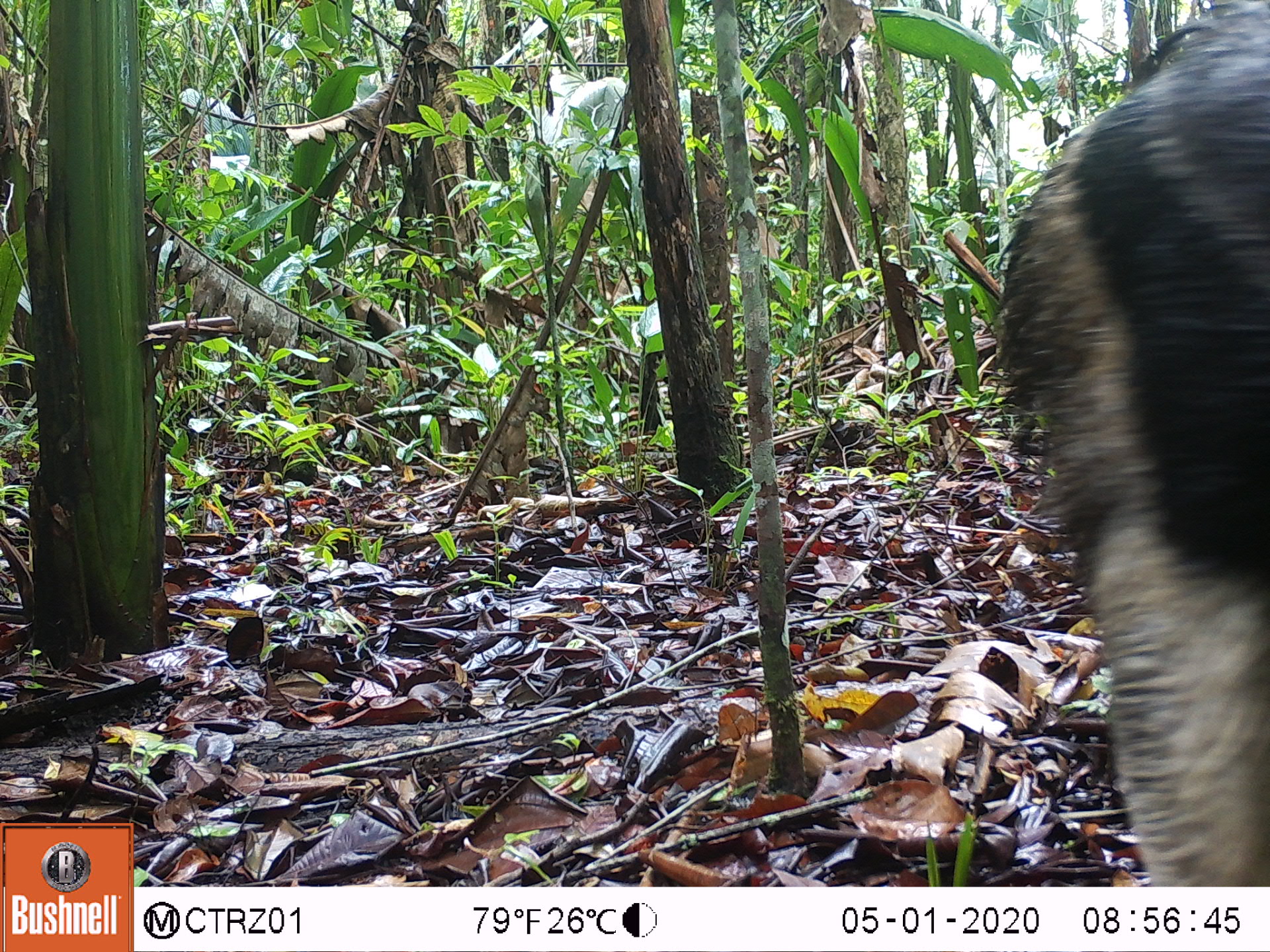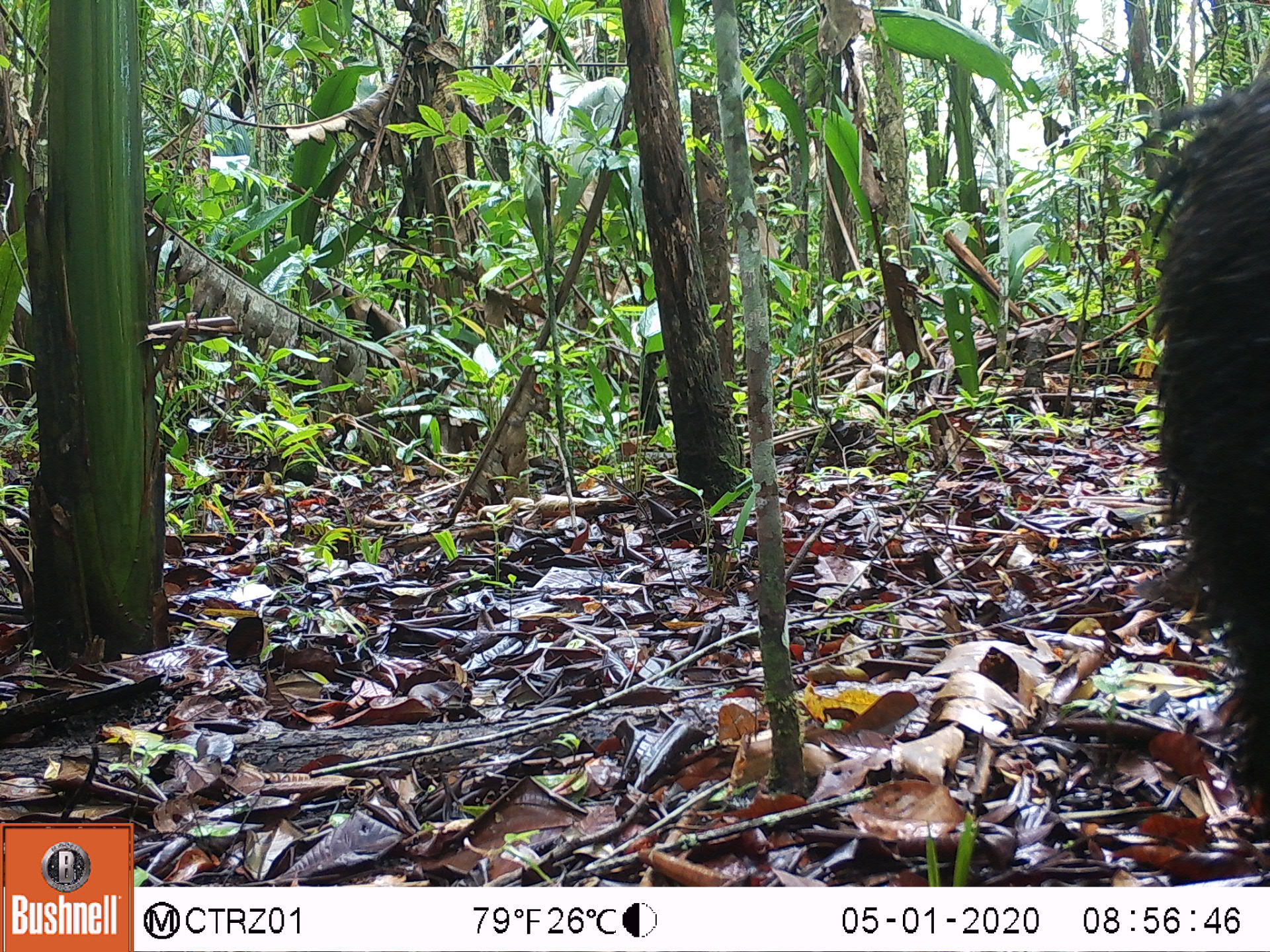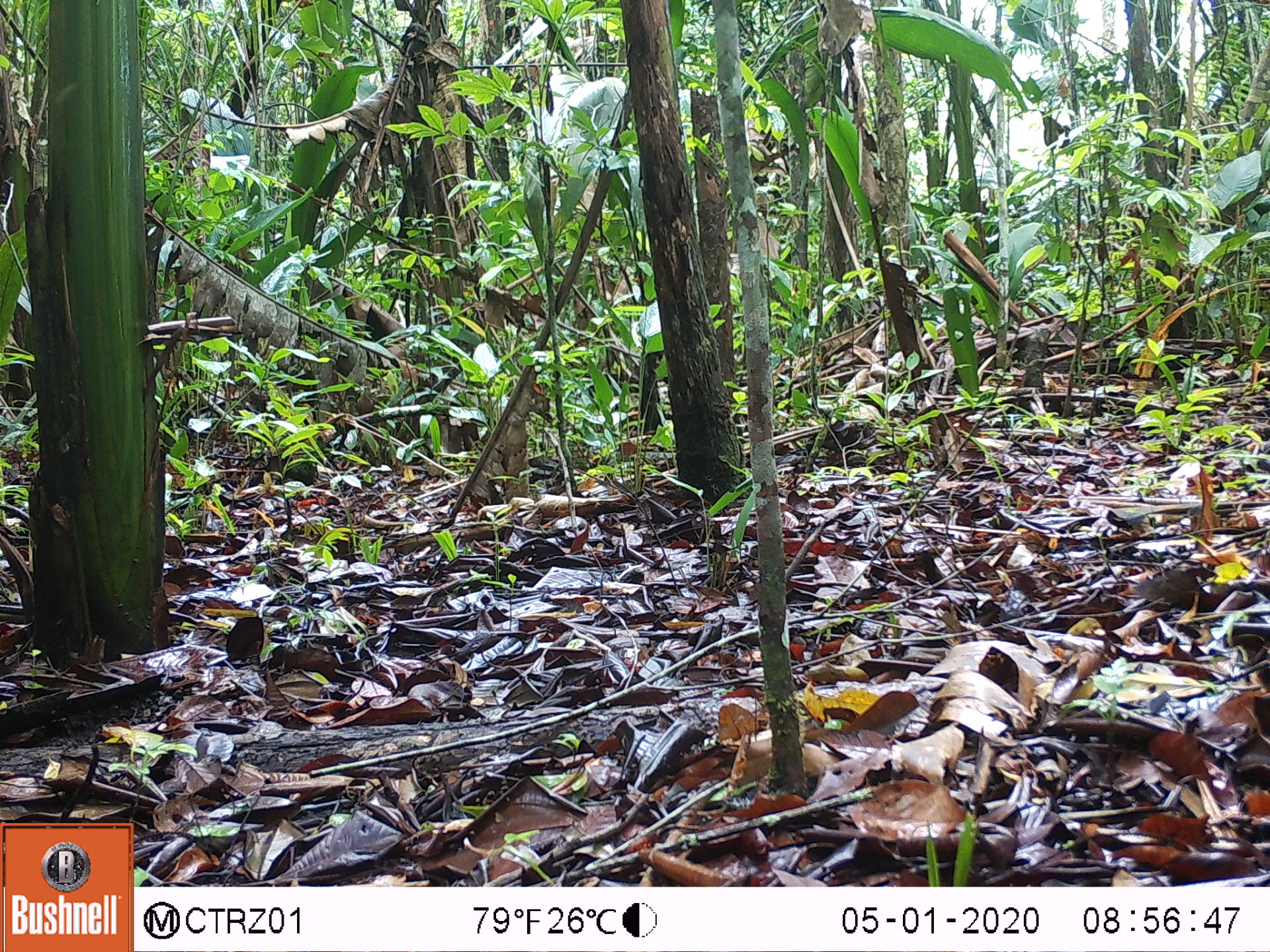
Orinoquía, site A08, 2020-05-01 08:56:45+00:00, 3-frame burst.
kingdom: Animalia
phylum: Chordata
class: Mammalia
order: Pilosa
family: Myrmecophagidae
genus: Myrmecophaga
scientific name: Myrmecophaga tridactyla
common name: giant anteater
Giant anteater (Myrmecophaga tridactyla).